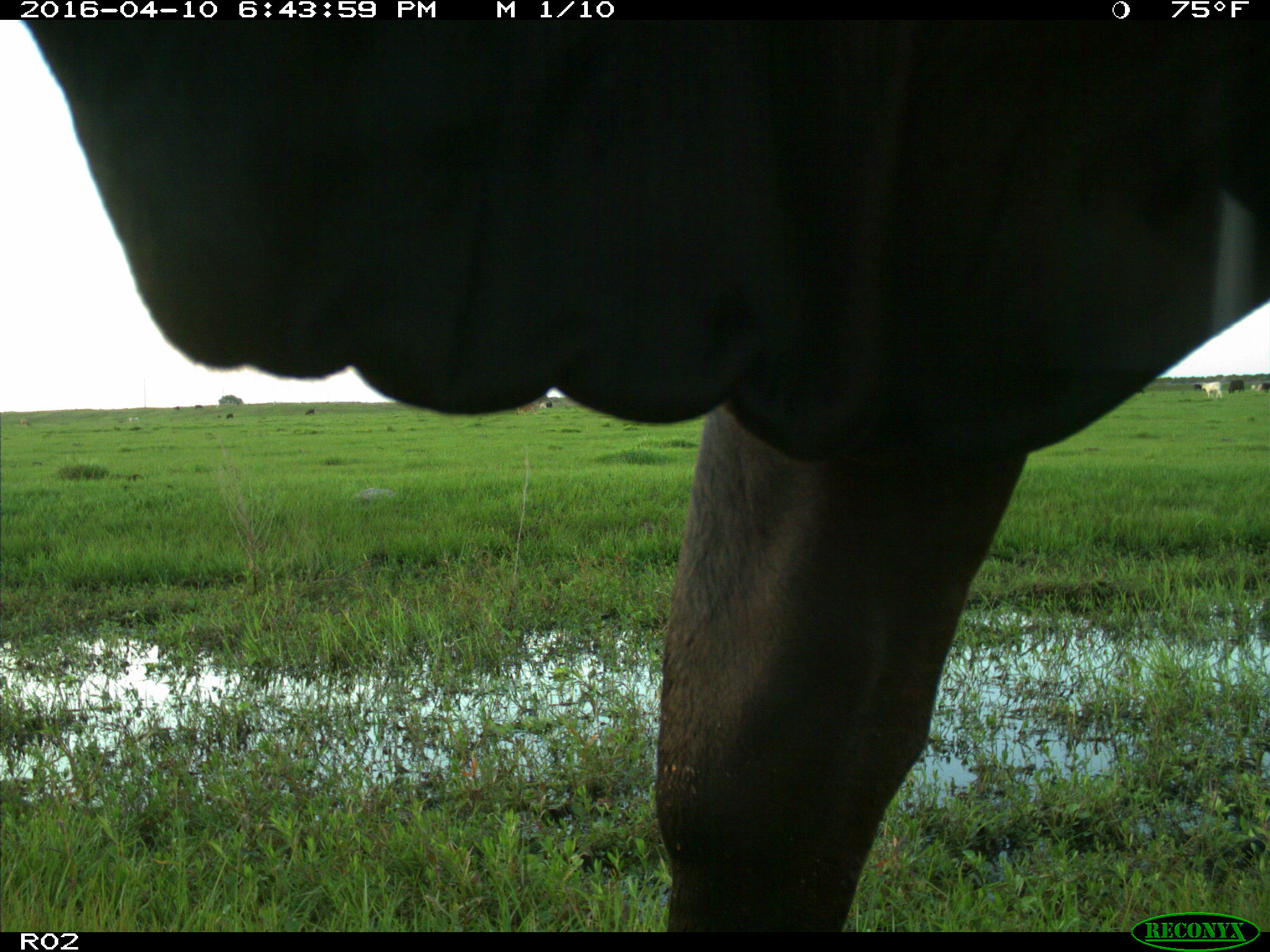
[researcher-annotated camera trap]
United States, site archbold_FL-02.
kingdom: Animalia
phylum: Chordata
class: Mammalia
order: Artiodactyla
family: Bovidae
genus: Bos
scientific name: Bos taurus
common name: domestic cow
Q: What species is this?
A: Bos taurus (domestic cow).